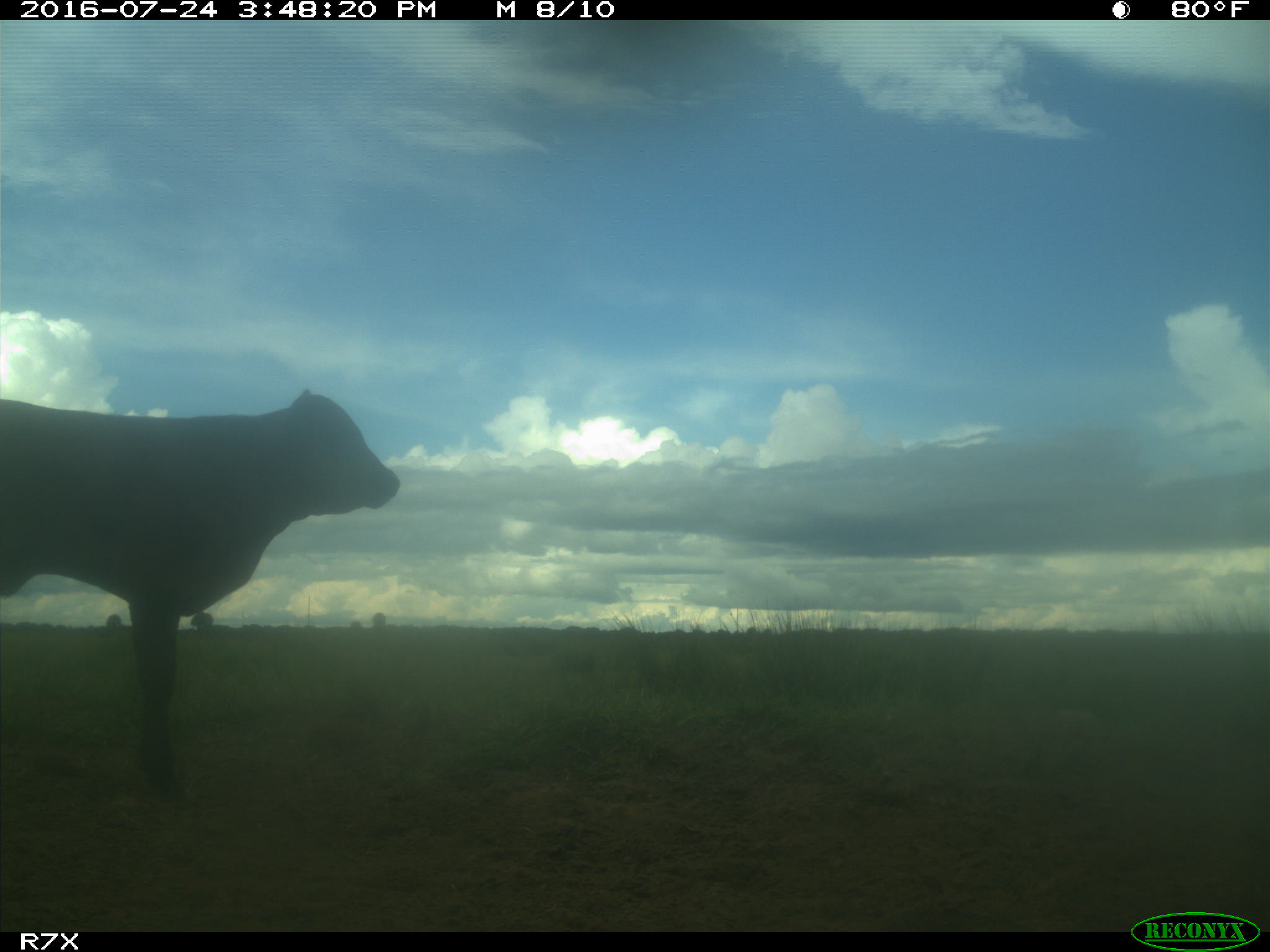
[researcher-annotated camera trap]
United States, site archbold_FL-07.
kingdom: Animalia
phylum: Chordata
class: Mammalia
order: Artiodactyla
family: Bovidae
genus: Bos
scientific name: Bos taurus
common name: domestic cow